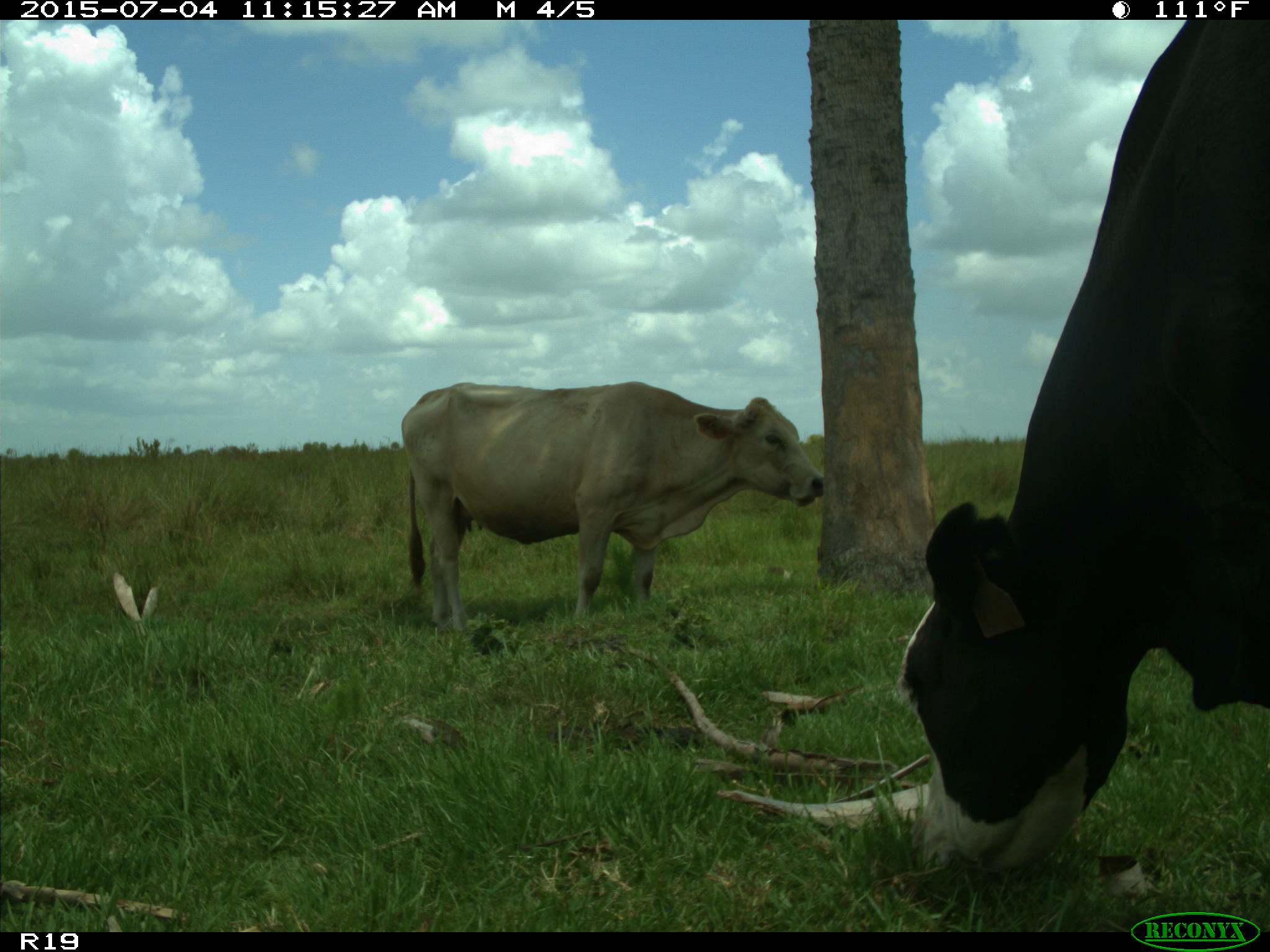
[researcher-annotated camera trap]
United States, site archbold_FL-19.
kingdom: Animalia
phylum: Chordata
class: Mammalia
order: Artiodactyla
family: Bovidae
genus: Bos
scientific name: Bos taurus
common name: domestic cow